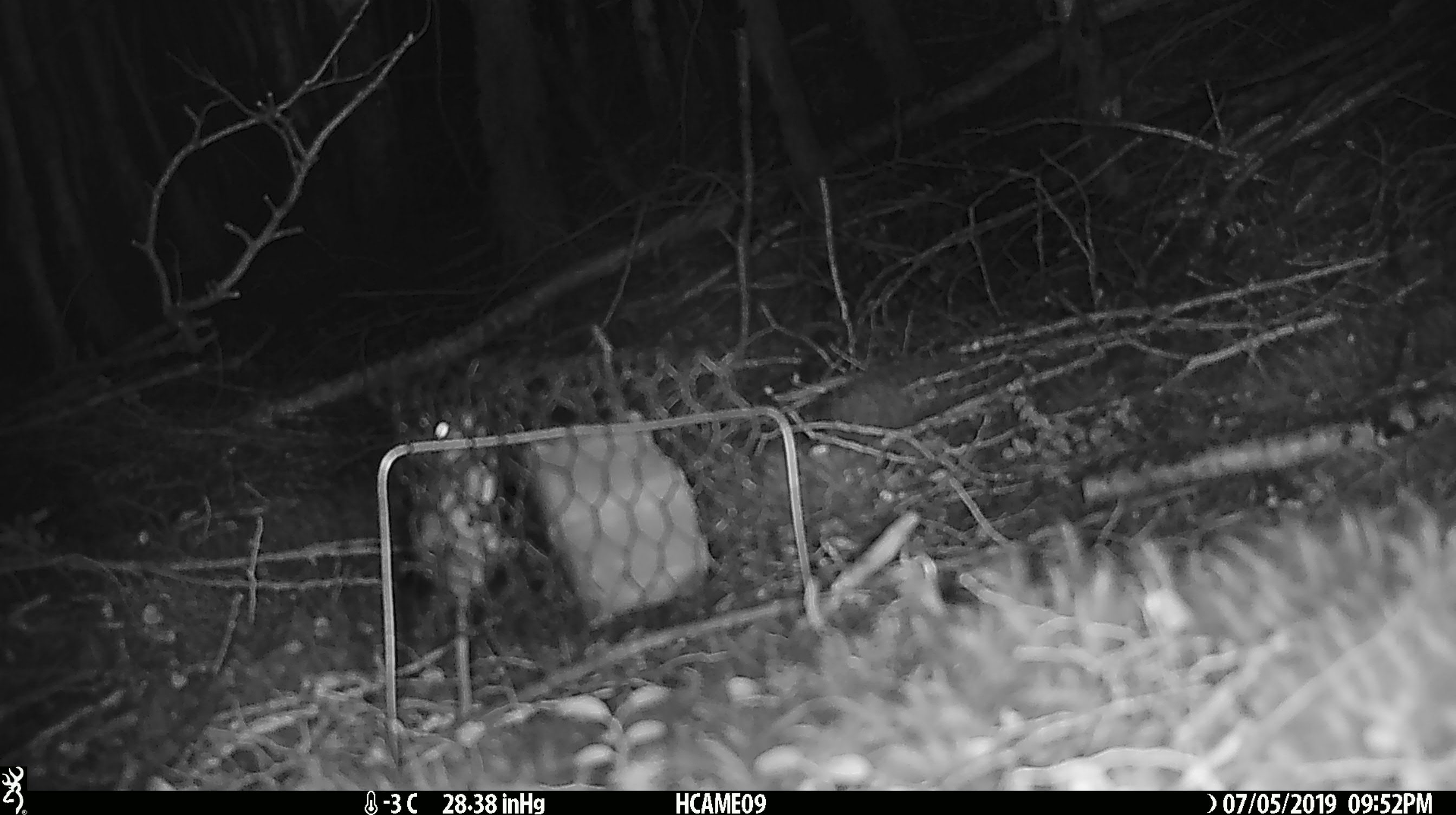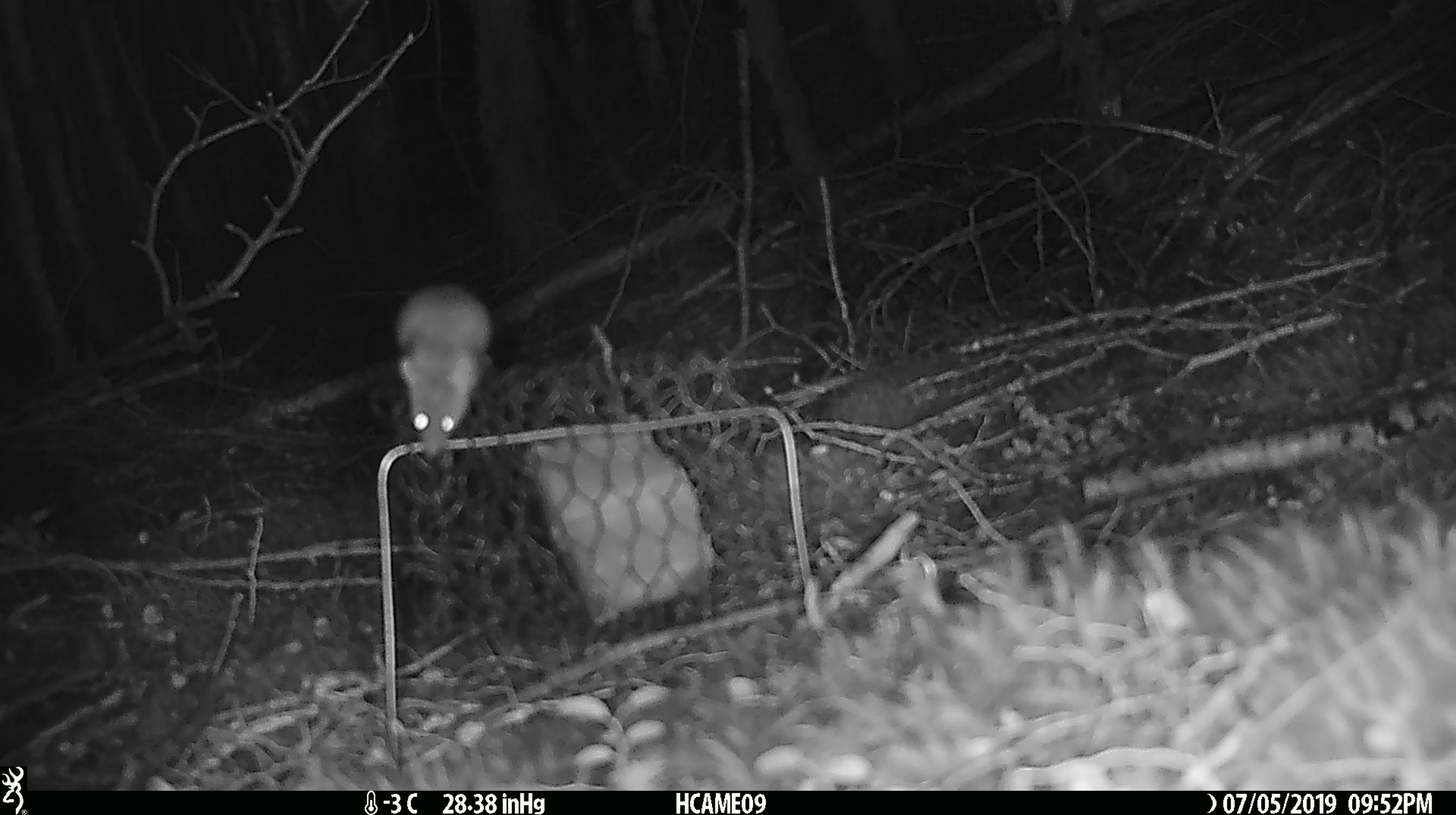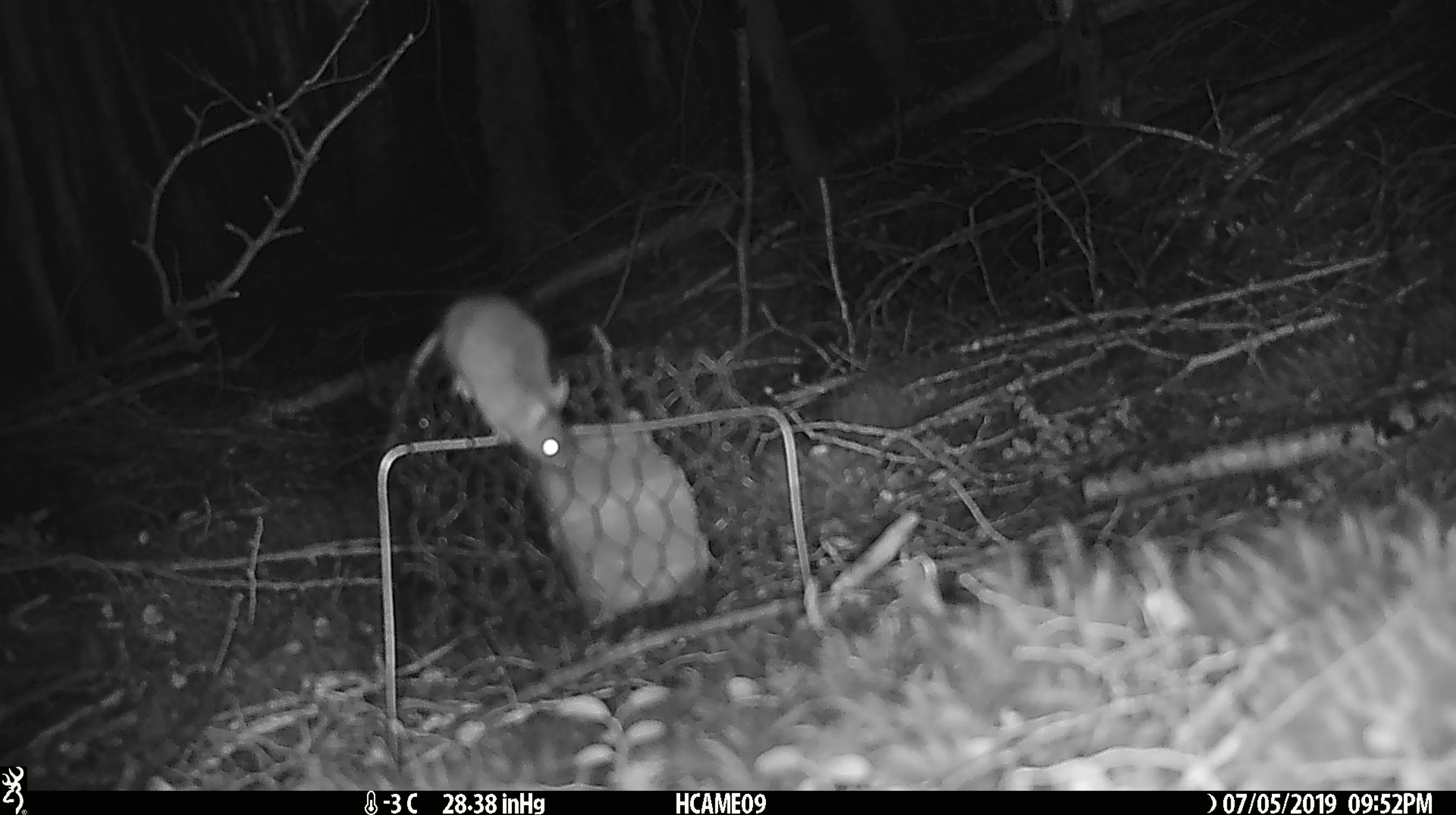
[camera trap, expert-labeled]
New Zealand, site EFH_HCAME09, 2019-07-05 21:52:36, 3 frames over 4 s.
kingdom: Animalia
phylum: Chordata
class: Mammalia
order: Rodentia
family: Muridae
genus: Mus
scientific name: Mus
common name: mouse